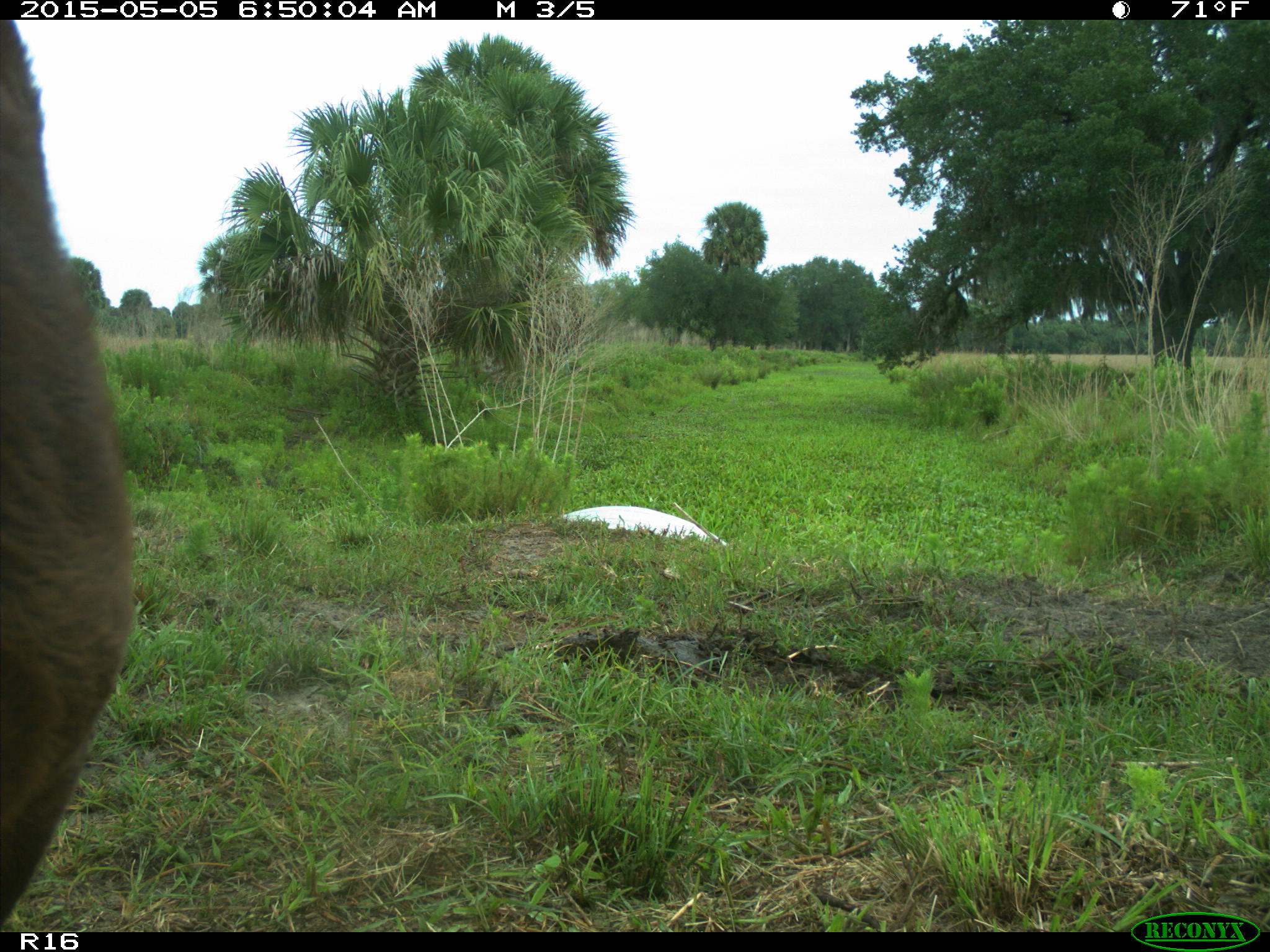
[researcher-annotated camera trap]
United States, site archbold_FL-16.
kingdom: Animalia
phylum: Chordata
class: Mammalia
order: Artiodactyla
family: Bovidae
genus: Bos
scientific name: Bos taurus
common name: domestic cow